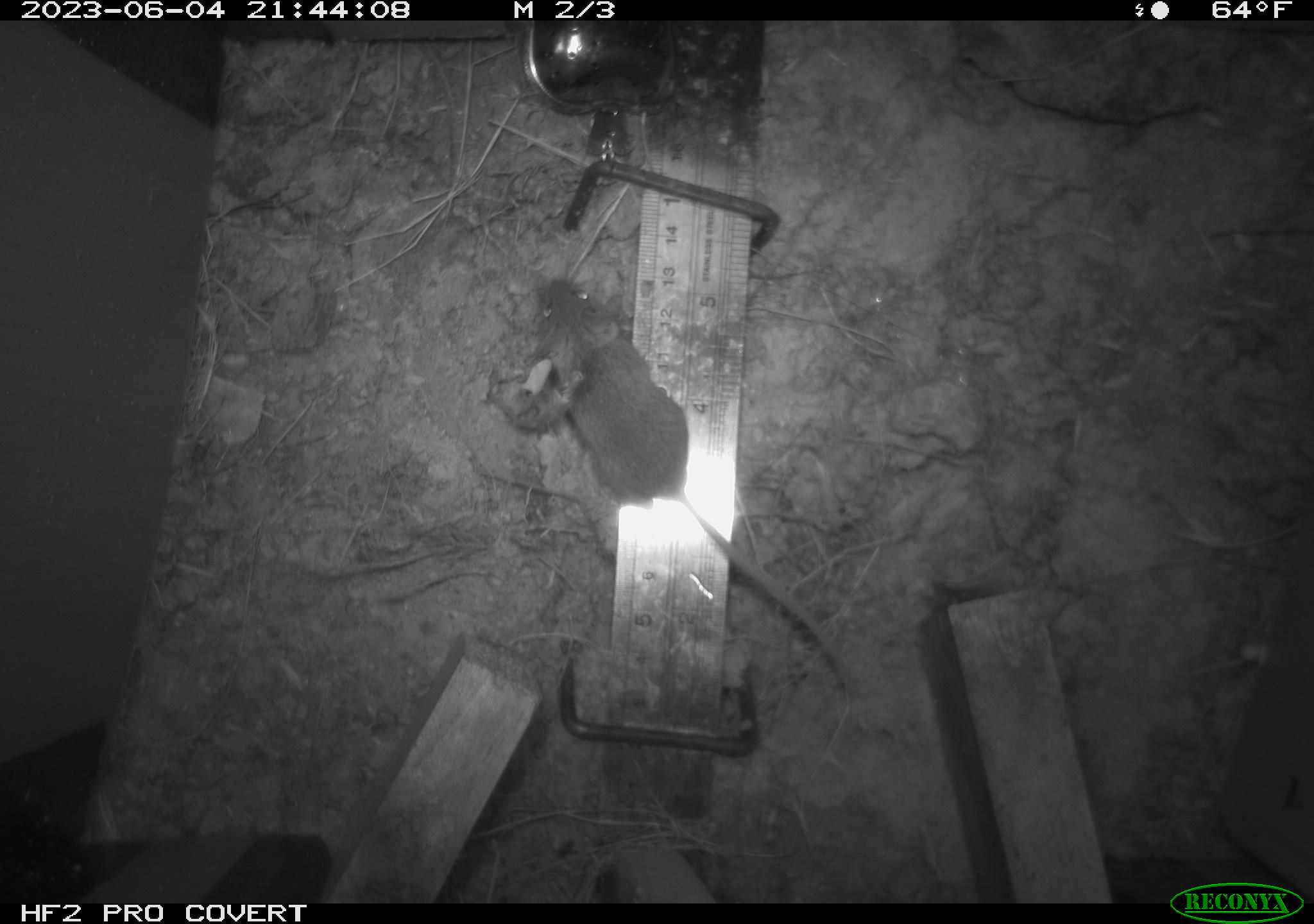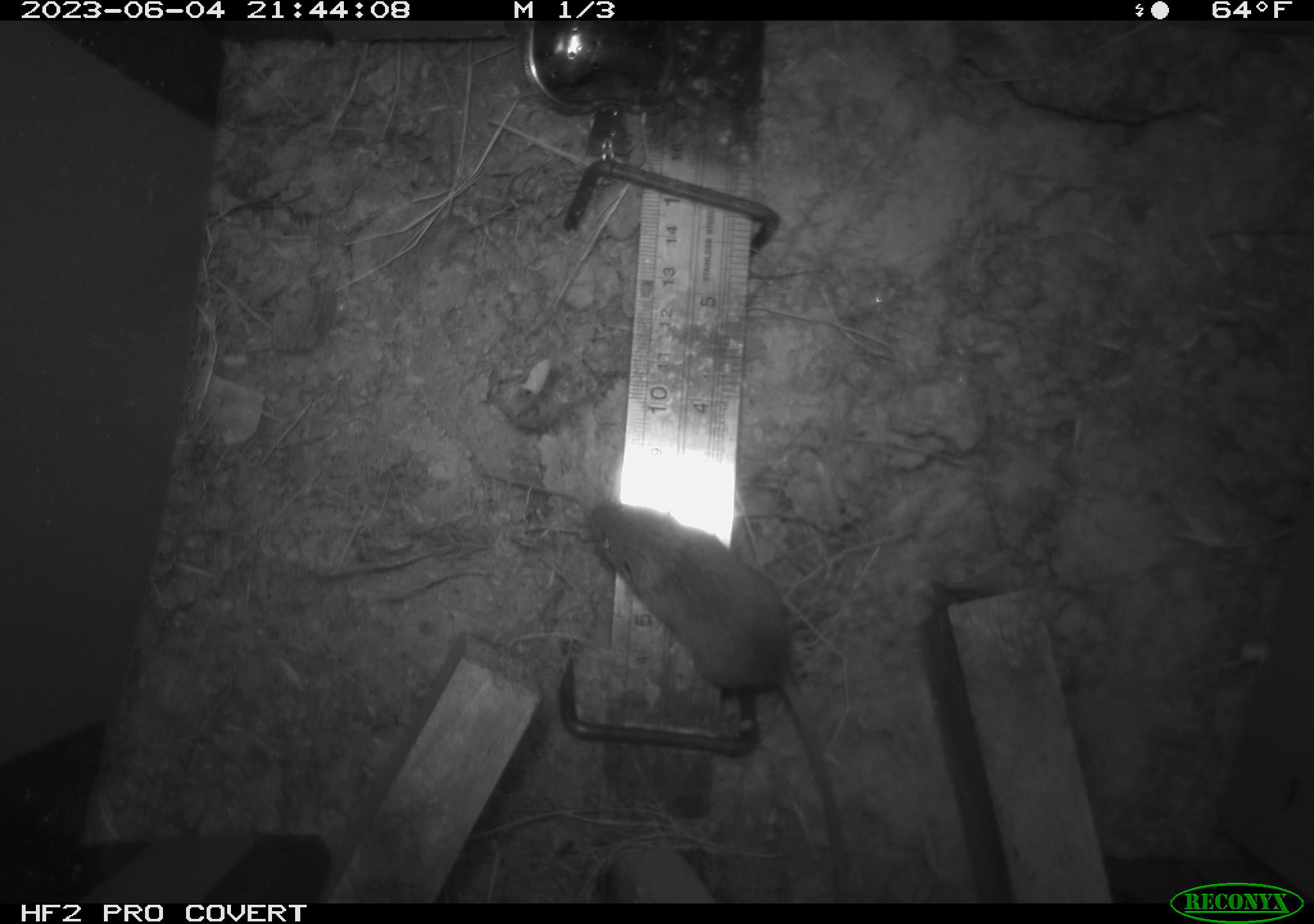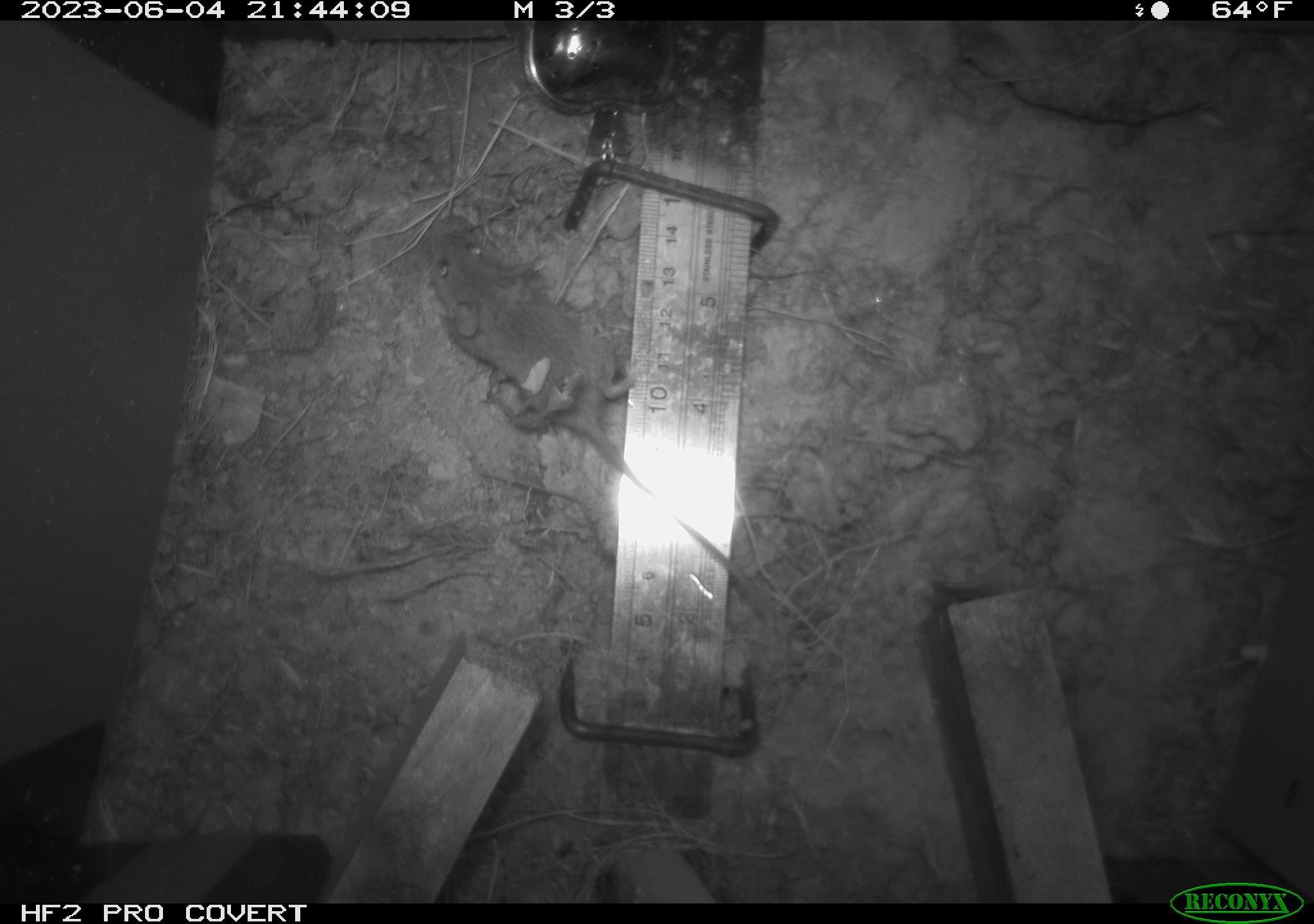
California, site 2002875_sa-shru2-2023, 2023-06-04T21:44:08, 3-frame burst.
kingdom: Animalia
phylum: Chordata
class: Mammalia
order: Rodentia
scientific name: Rodentia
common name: mouse species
Mouse species (Rodentia).